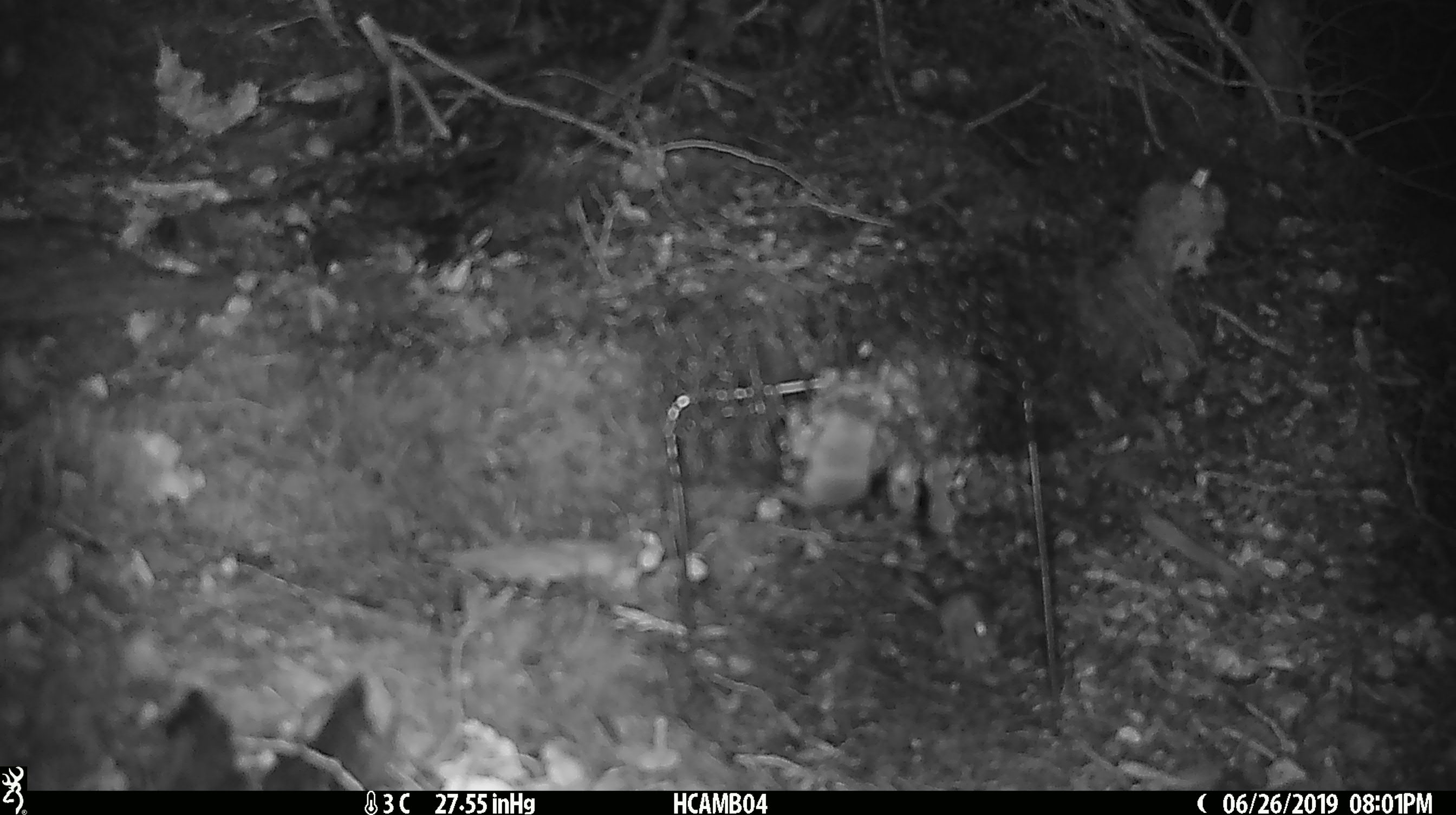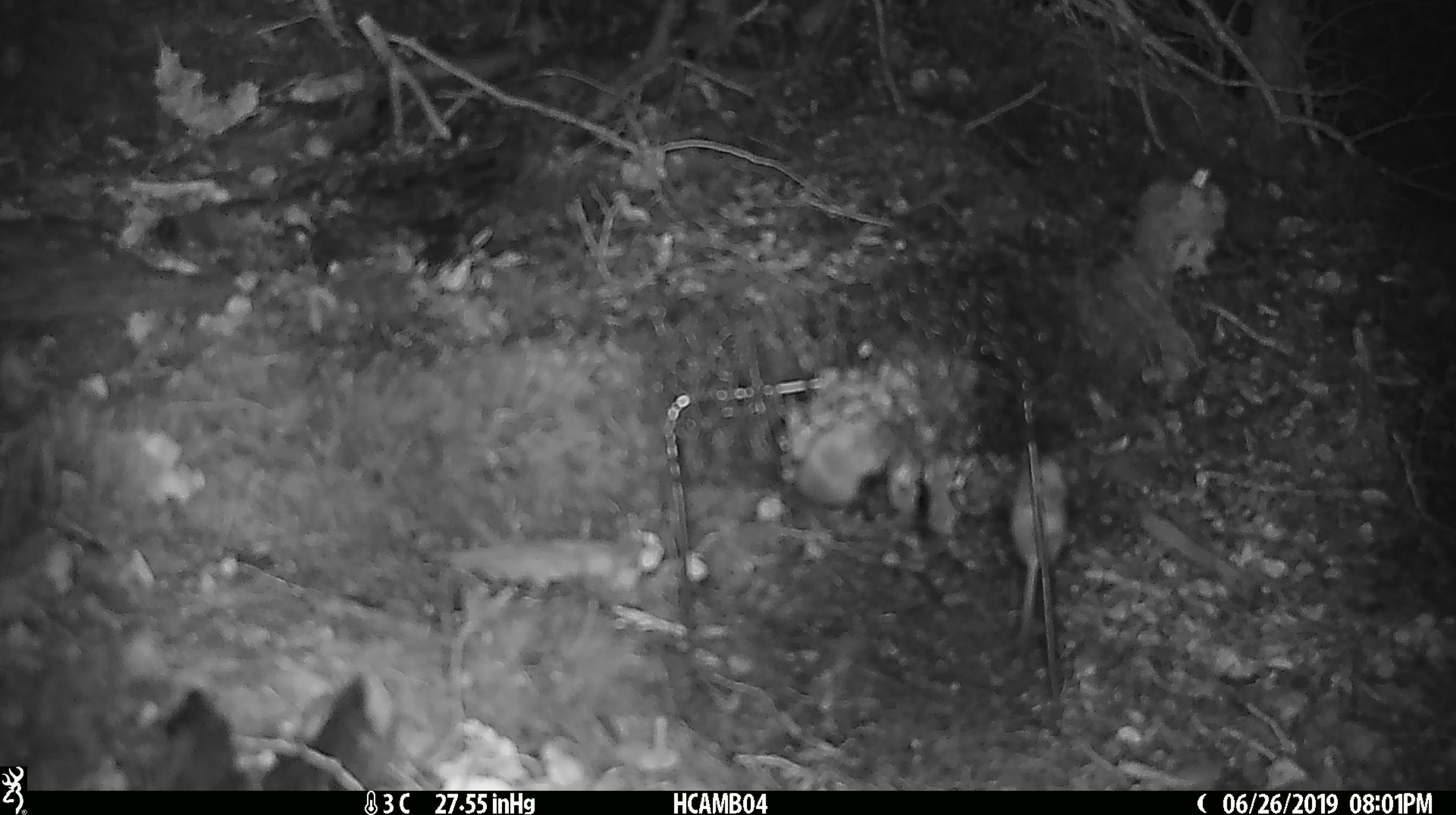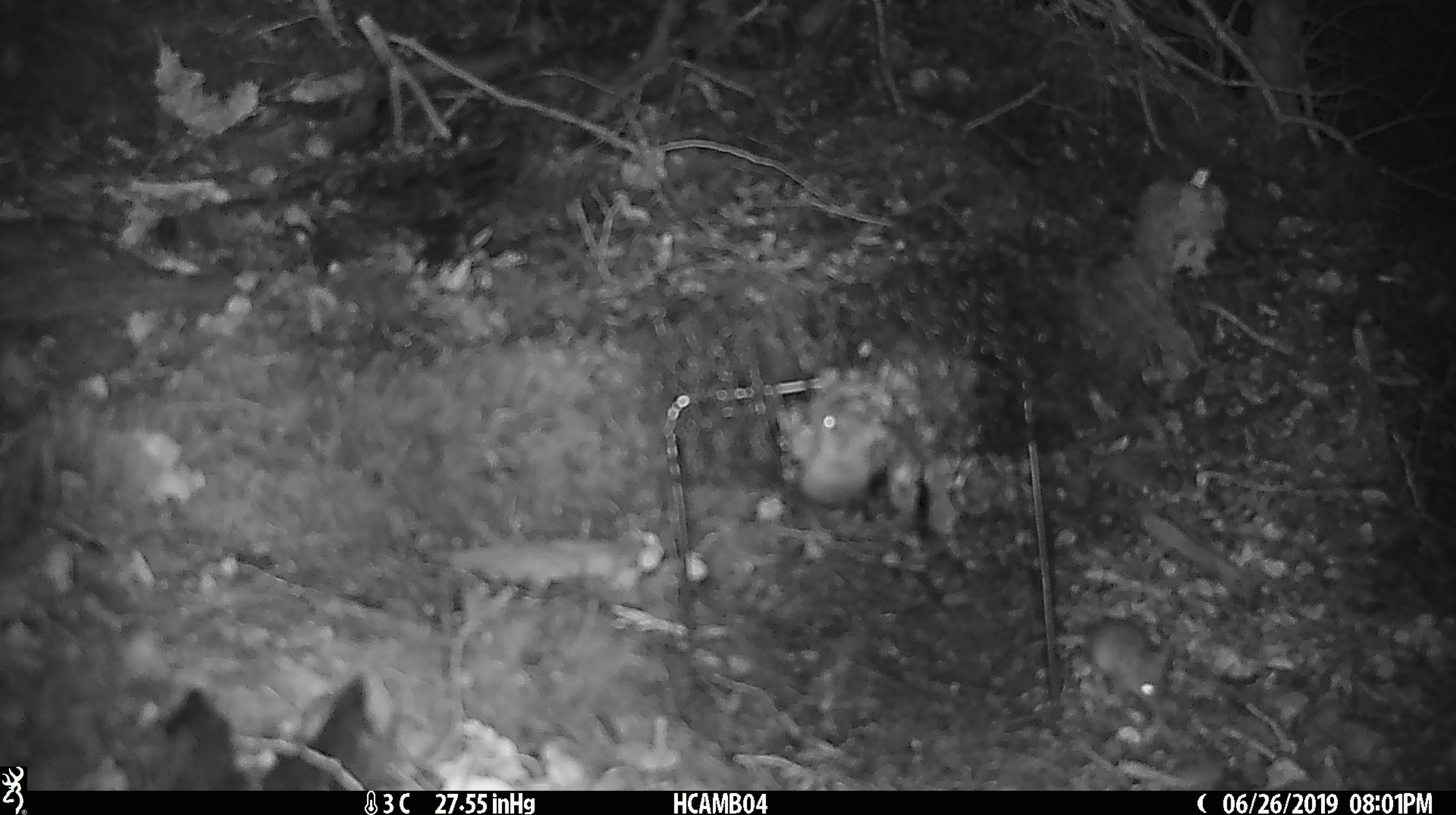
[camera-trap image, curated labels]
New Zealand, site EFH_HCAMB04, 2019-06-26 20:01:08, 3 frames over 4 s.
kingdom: Animalia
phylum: Chordata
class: Mammalia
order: Rodentia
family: Muridae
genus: Mus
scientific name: Mus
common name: mouse